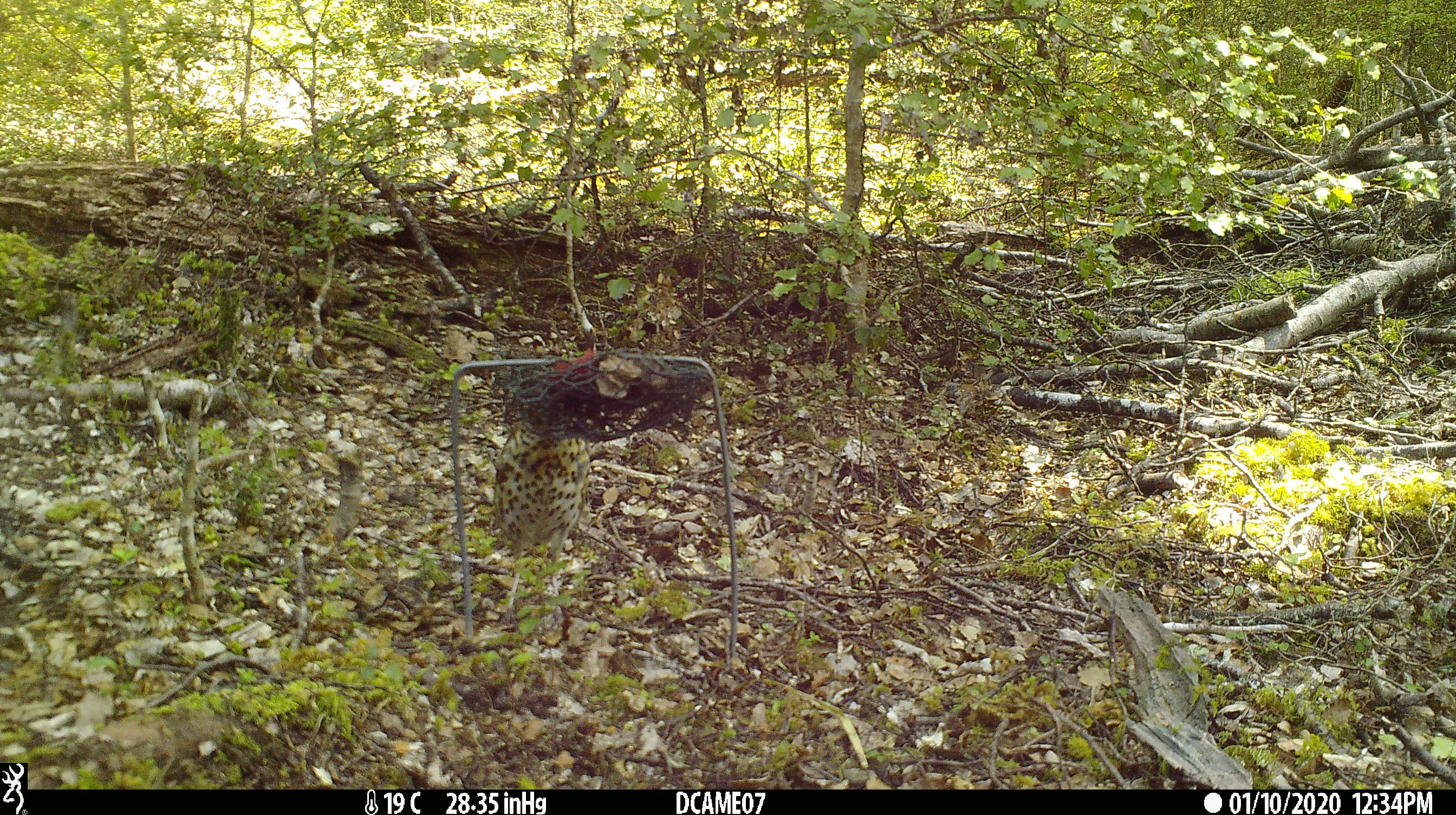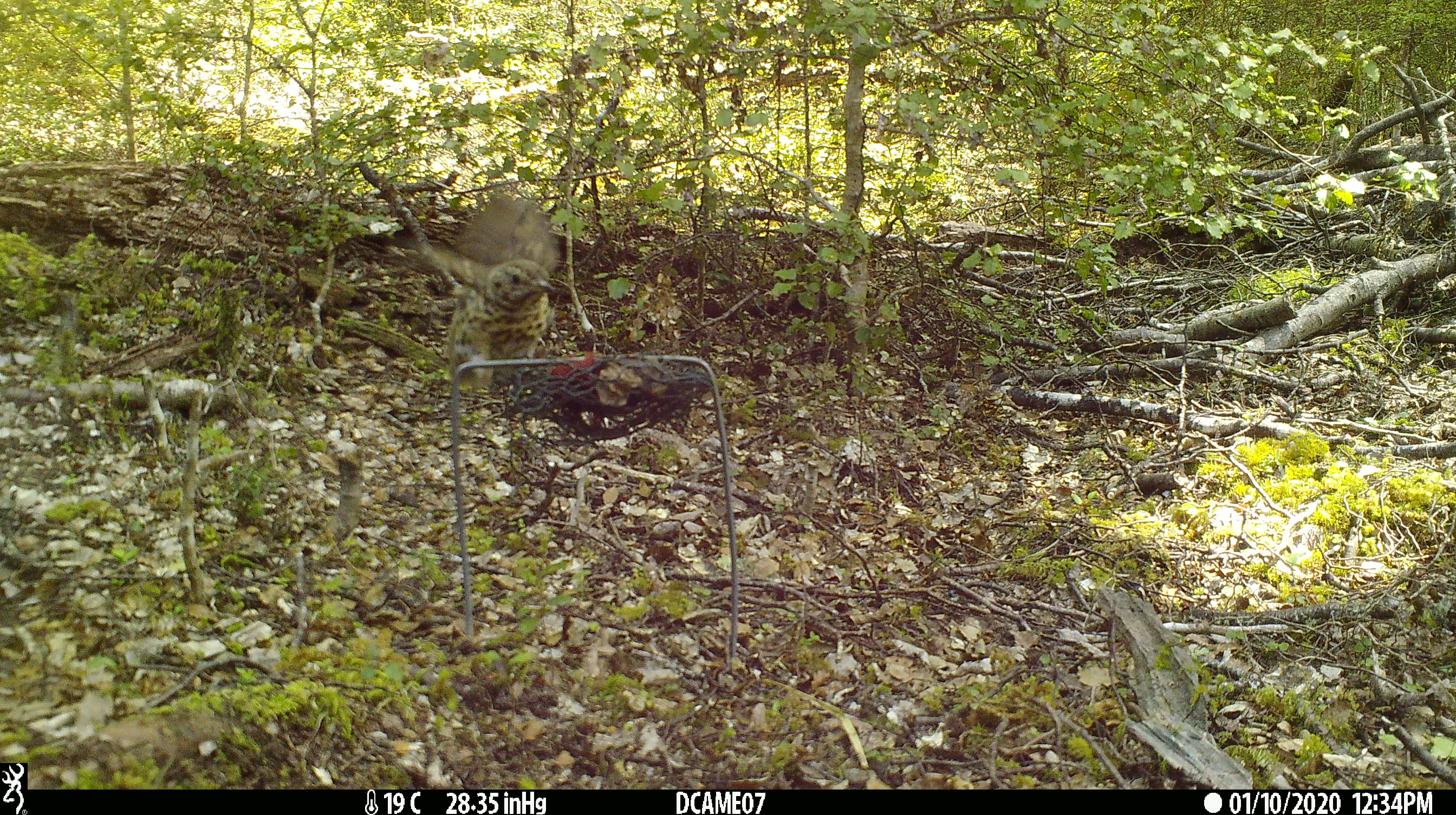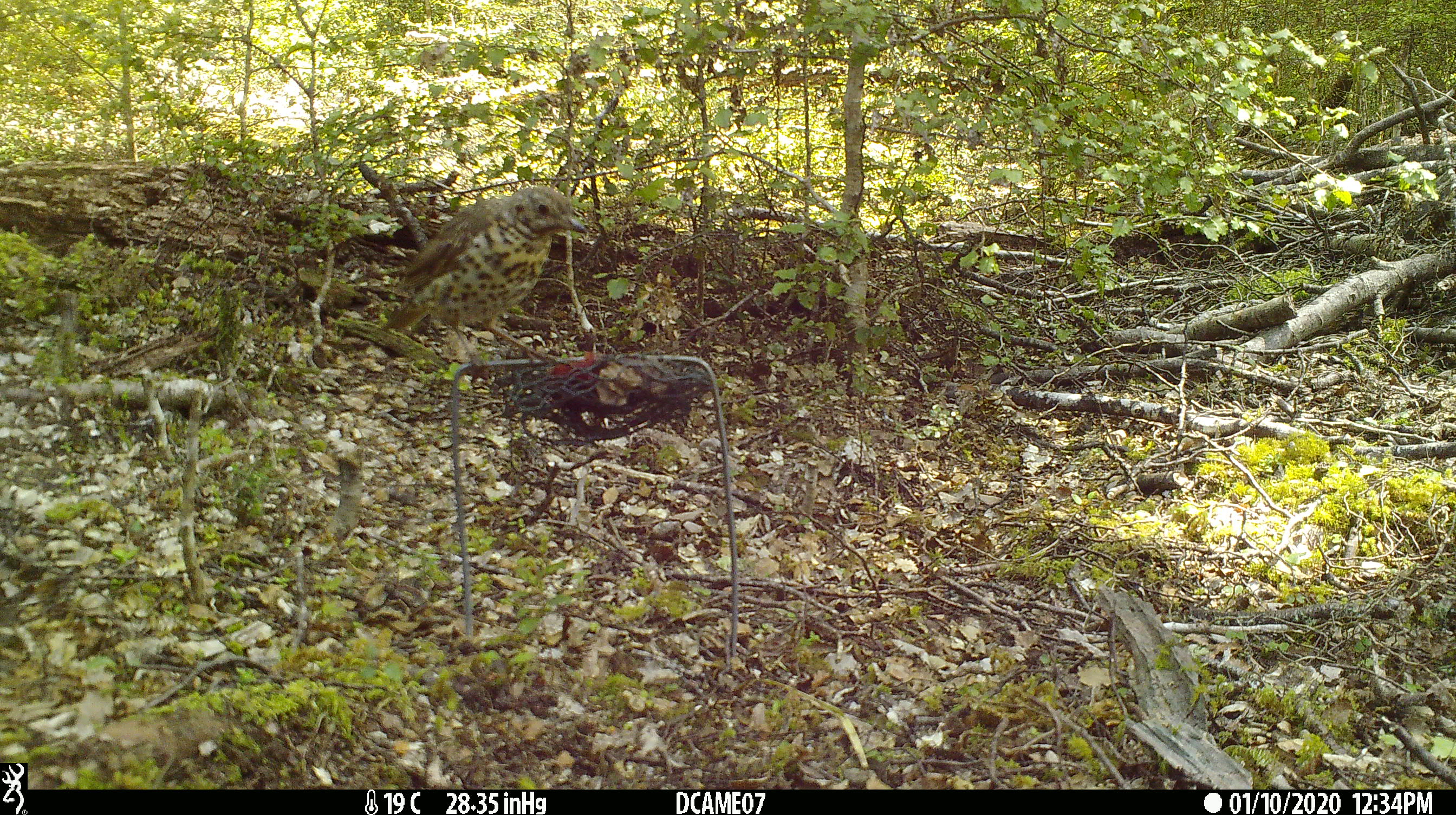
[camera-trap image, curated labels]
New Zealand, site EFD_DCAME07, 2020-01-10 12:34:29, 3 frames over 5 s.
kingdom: Animalia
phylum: Chordata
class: Aves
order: Passeriformes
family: Turdidae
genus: Turdus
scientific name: Turdus philomelos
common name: song thrush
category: thrush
Thrush (song thrush) (Turdus philomelos).